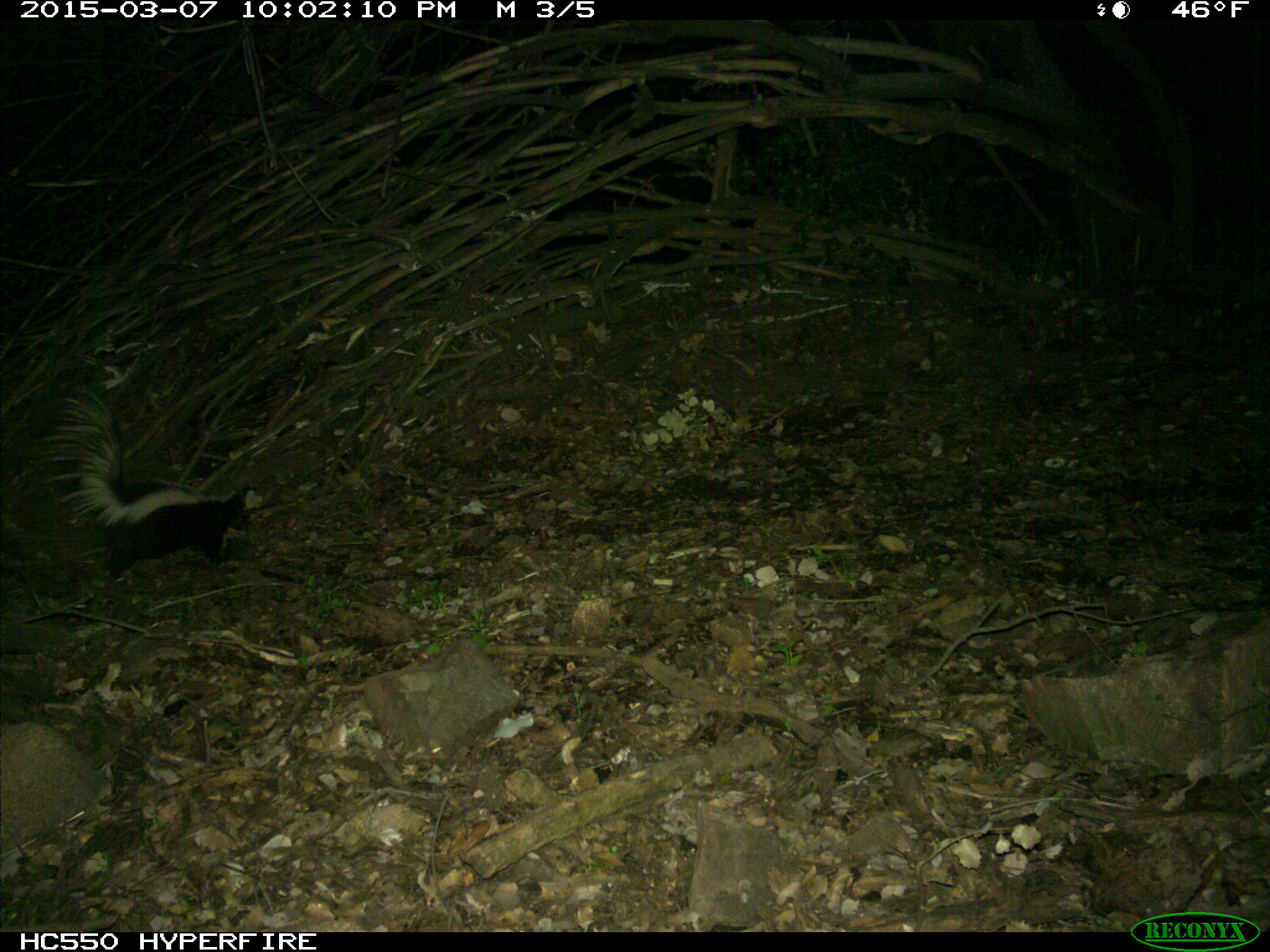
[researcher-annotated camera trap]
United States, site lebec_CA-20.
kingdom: Animalia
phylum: Chordata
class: Mammalia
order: Carnivora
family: Mephitidae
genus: Mephitis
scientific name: Mephitis mephitis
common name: striped skunk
Mephitis mephitis (striped skunk).